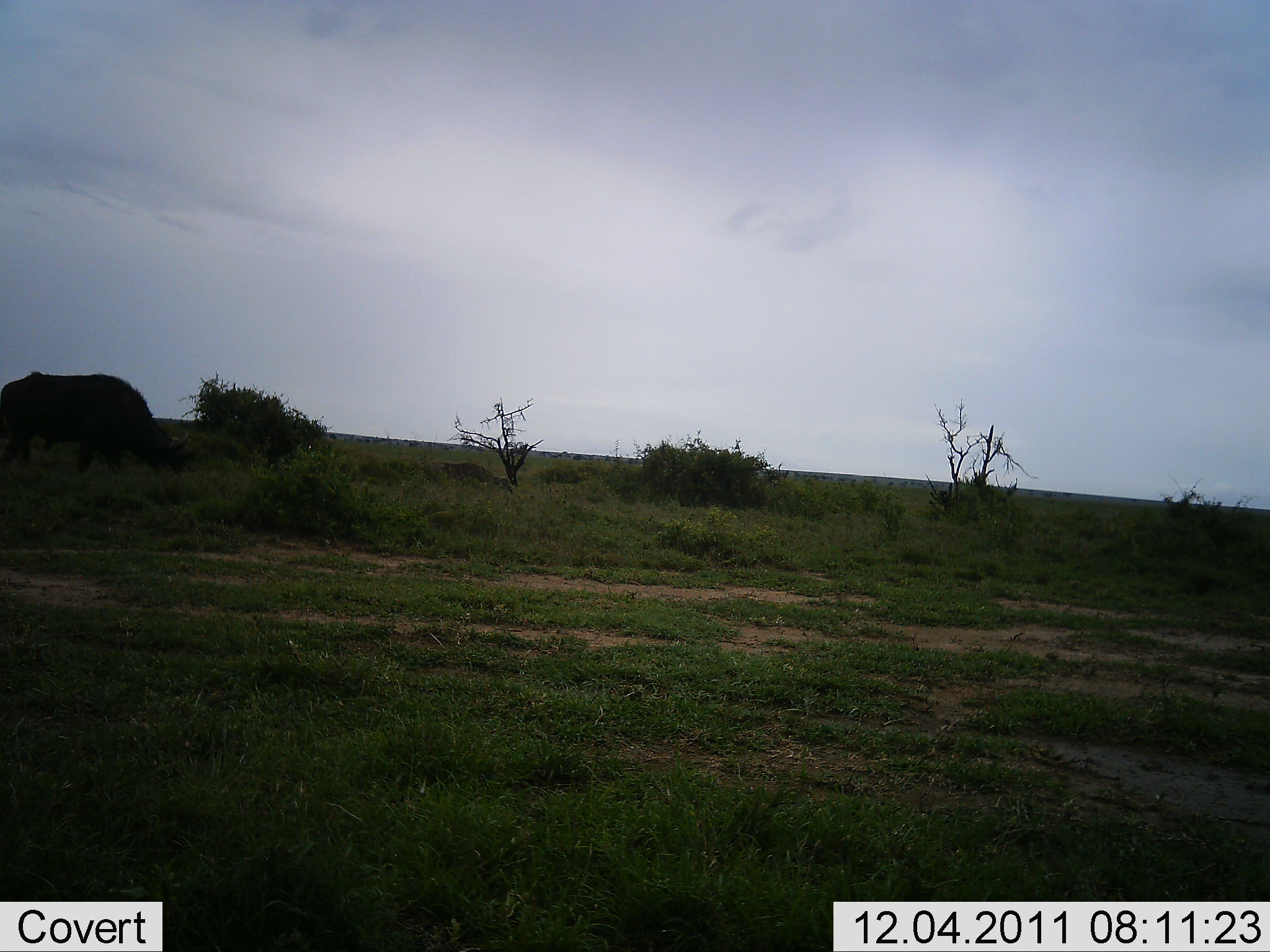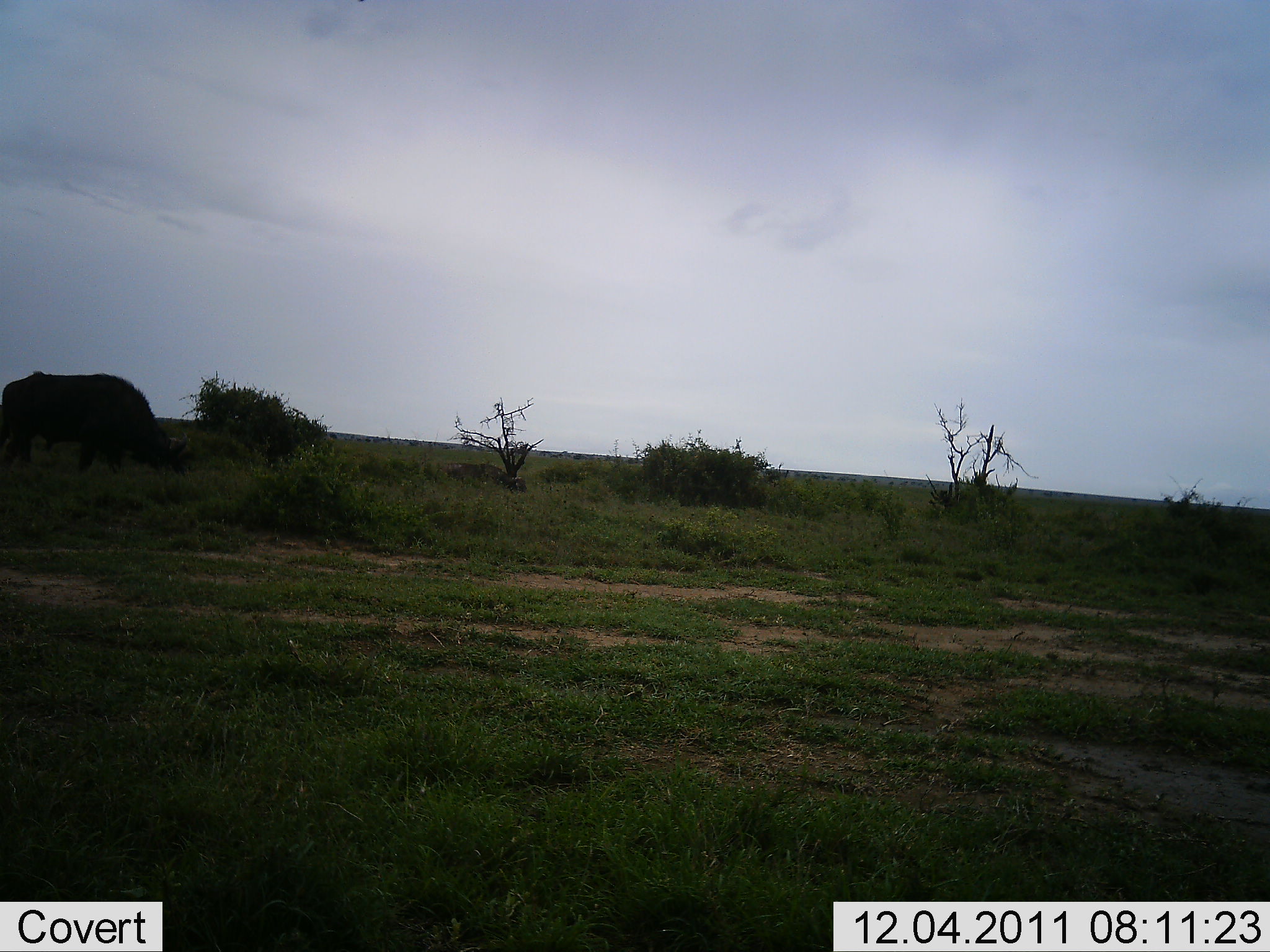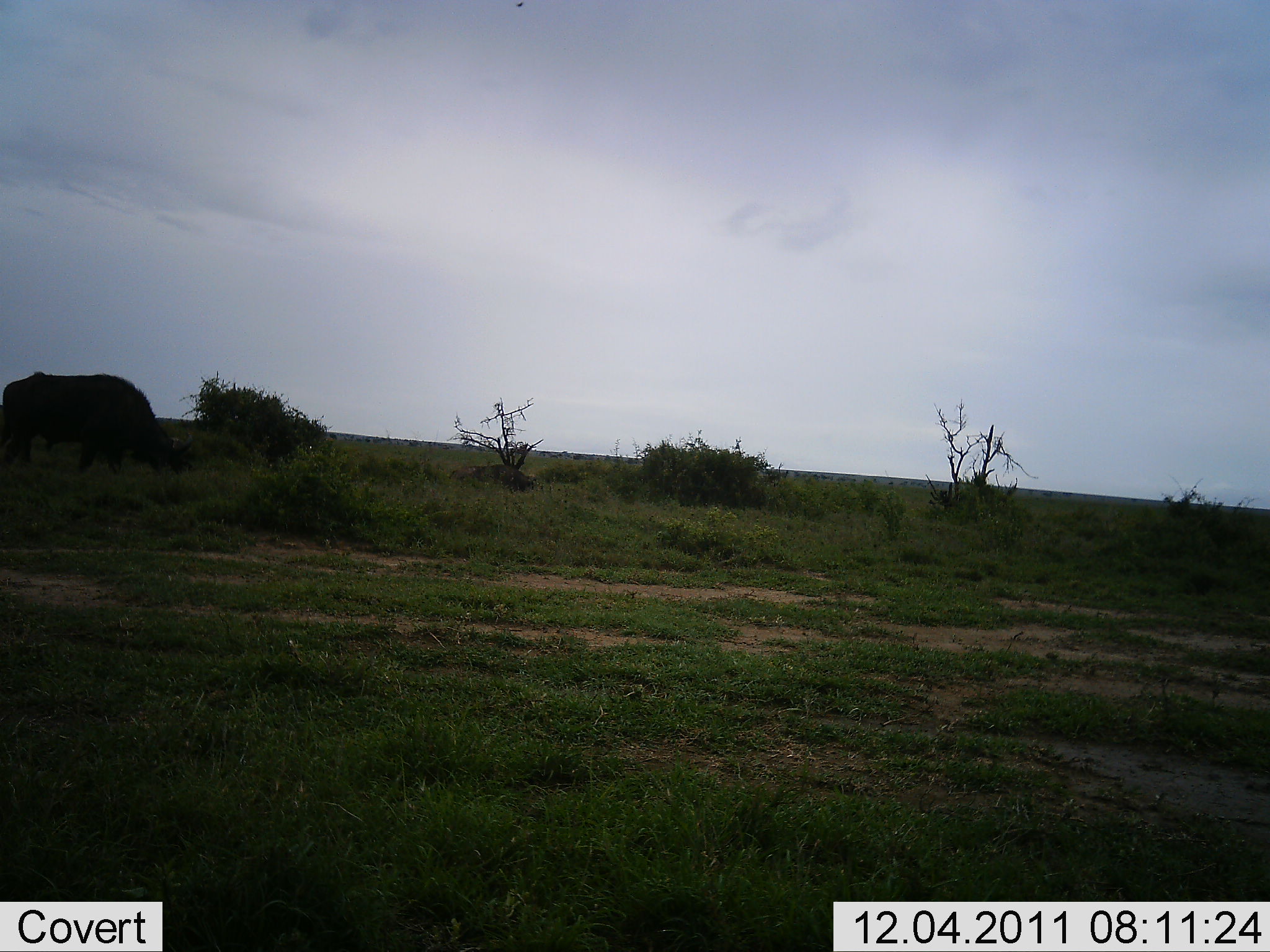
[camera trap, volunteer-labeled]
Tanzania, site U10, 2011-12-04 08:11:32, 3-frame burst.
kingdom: Animalia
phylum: Chordata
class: Mammalia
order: Artiodactyla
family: Bovidae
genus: Syncerus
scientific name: Syncerus caffer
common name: cape buffalo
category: buffalo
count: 2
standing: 40%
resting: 0%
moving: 40%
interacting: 0%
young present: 0%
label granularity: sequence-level